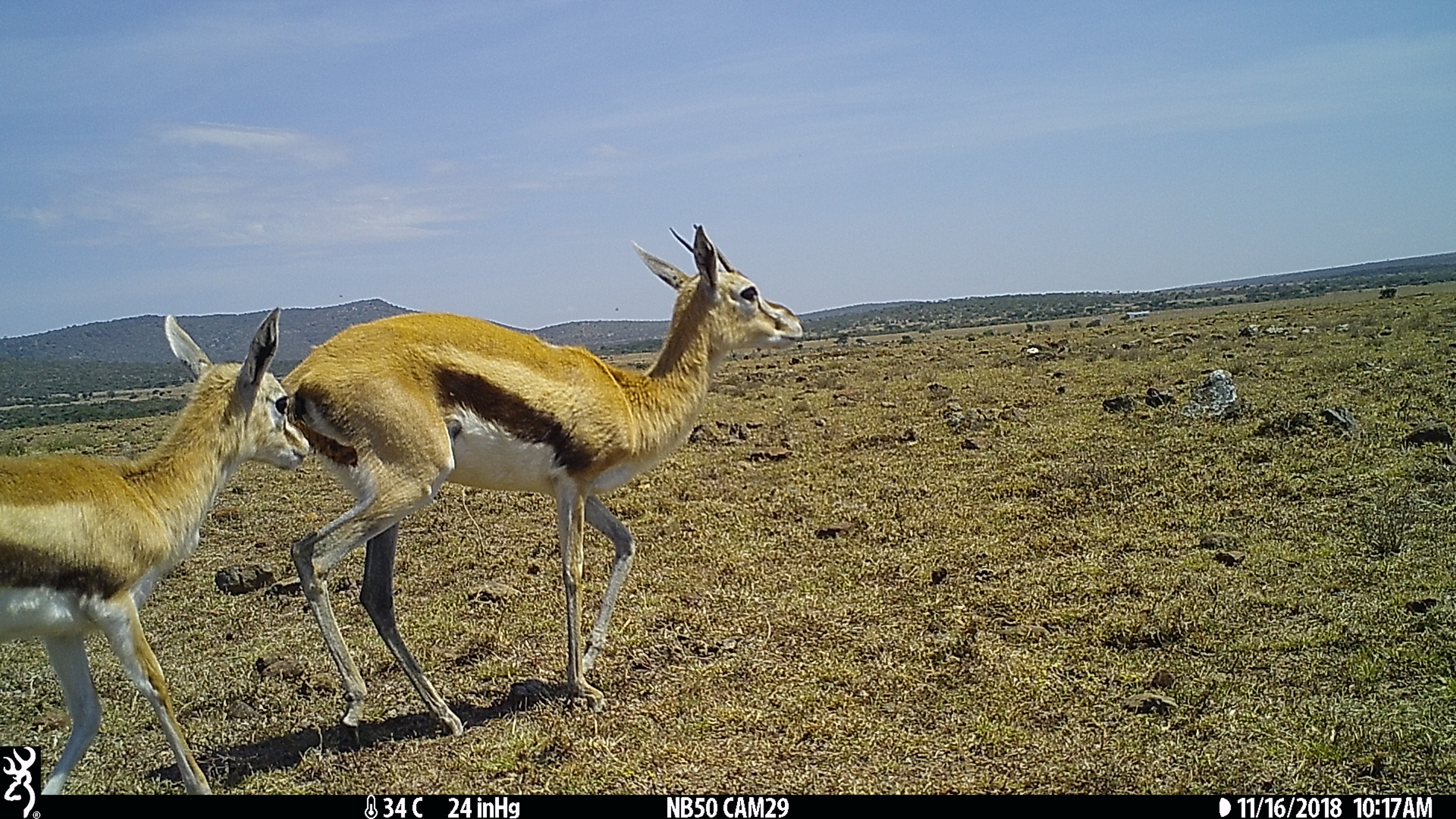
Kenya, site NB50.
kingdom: Animalia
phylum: Chordata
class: Mammalia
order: Artiodactyla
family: Bovidae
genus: Eudorcas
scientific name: Eudorcas thomsonii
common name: thomon's gazelle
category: gazelle thomsons